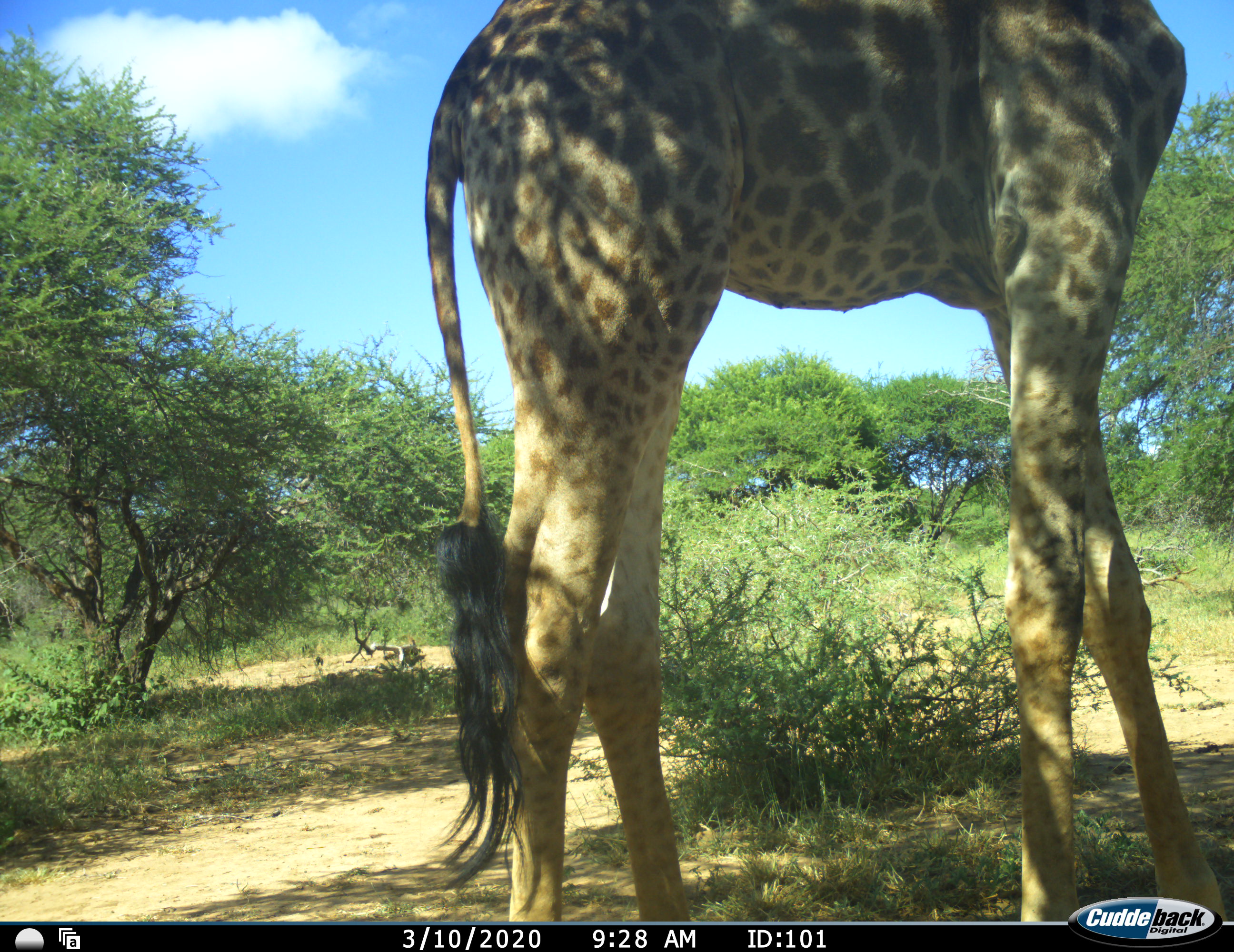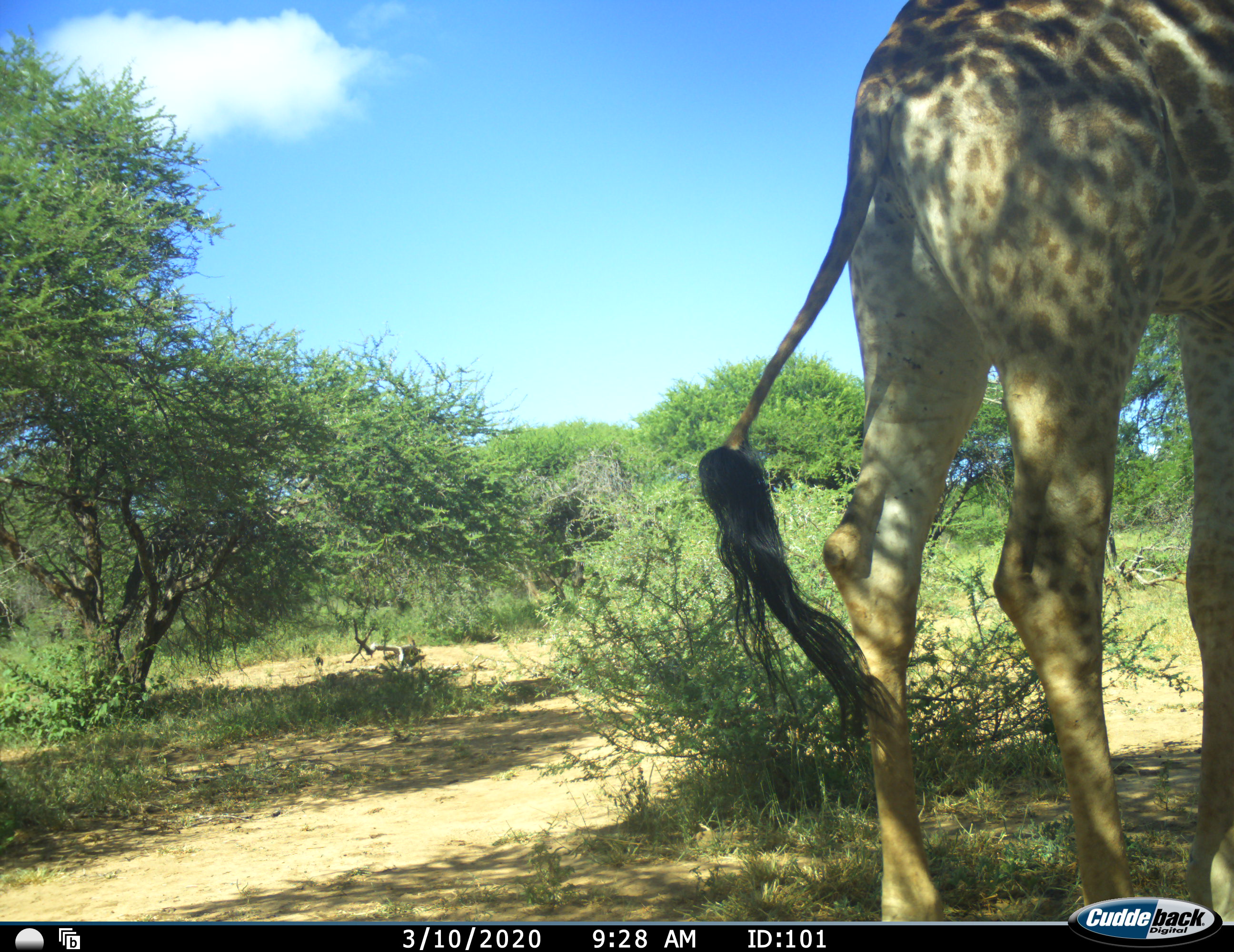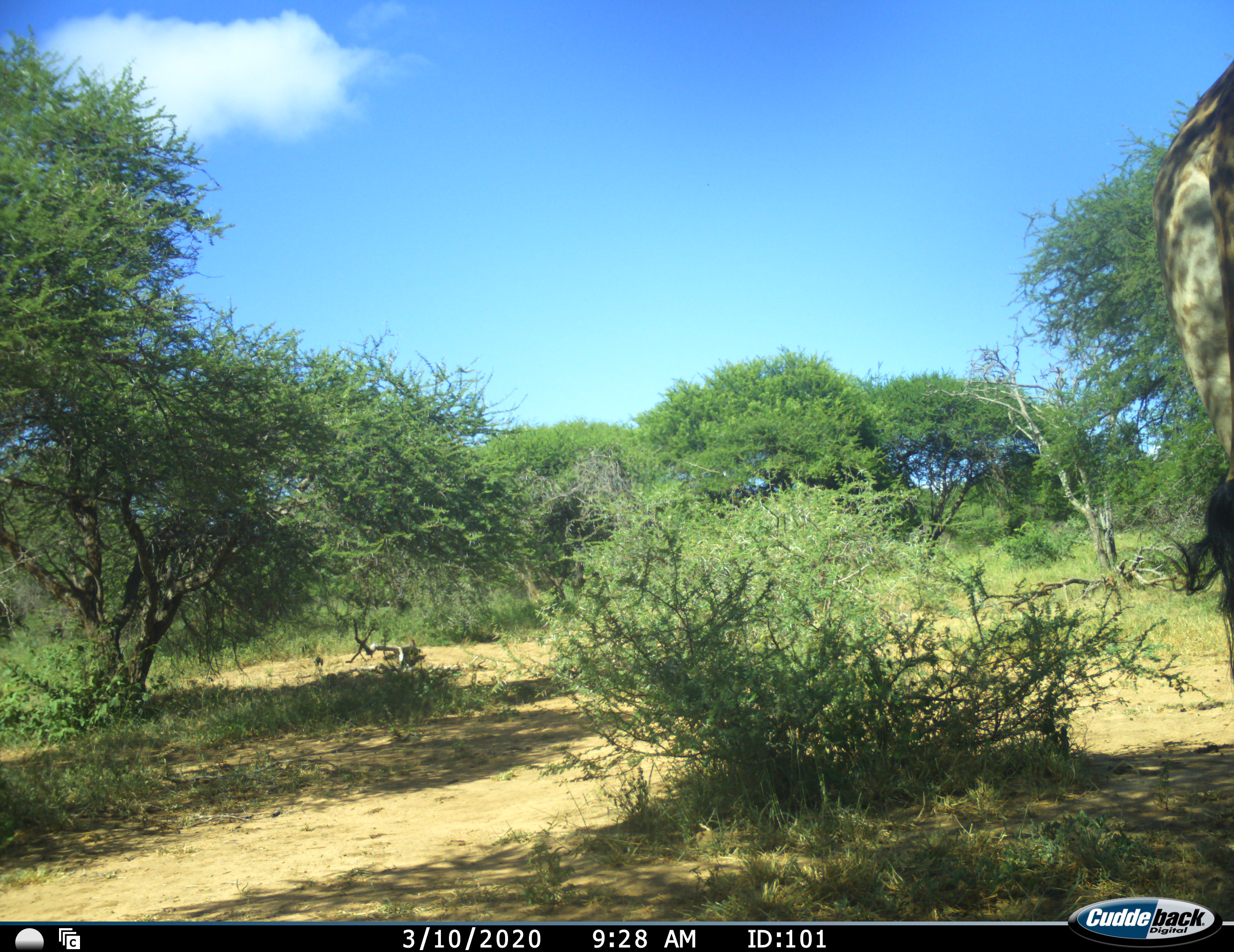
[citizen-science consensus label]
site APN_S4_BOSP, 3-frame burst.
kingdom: Animalia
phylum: Chordata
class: Mammalia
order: Artiodactyla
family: Giraffidae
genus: Giraffa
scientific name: Giraffa camelopardalis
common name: giraffe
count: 1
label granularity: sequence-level